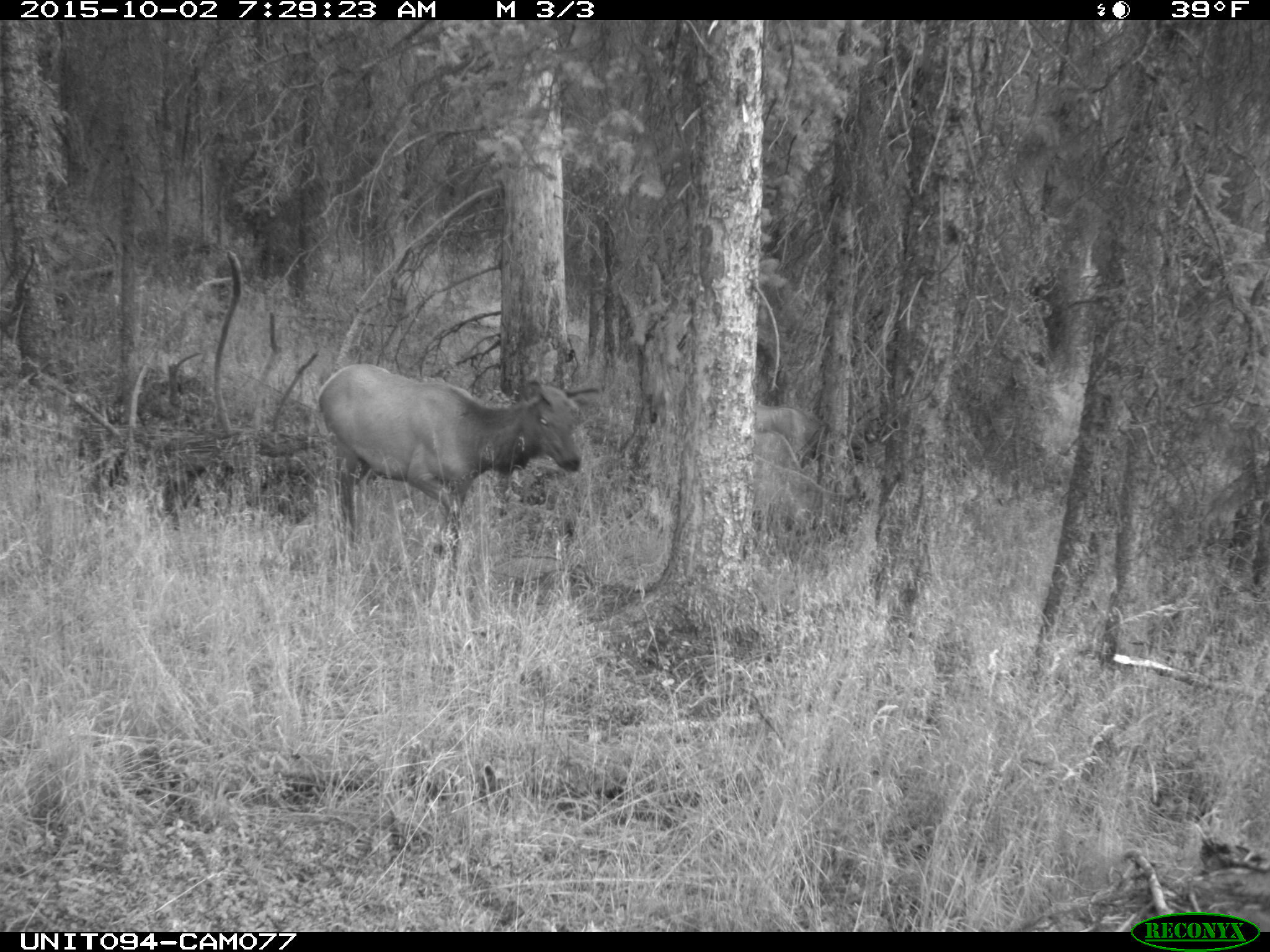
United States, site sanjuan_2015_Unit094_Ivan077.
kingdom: Animalia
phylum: Chordata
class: Mammalia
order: Artiodactyla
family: Cervidae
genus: Cervus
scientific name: Cervus elaphus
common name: red deer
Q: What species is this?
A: Cervus elaphus (red deer).